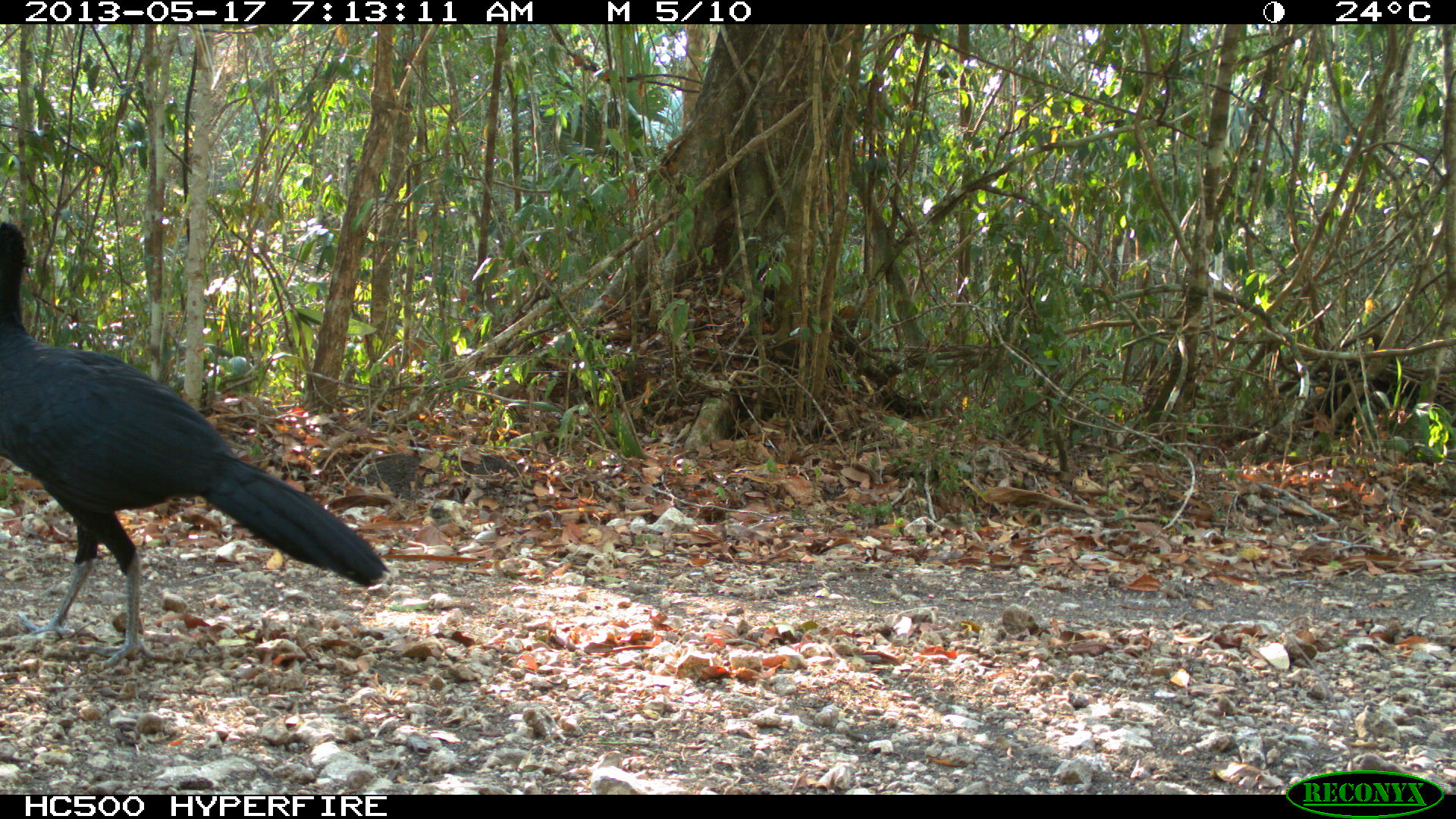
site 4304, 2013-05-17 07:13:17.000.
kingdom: Animalia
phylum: Chordata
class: Aves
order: Galliformes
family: Cracidae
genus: Crax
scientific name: Crax rubra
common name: great curassow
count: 1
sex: male